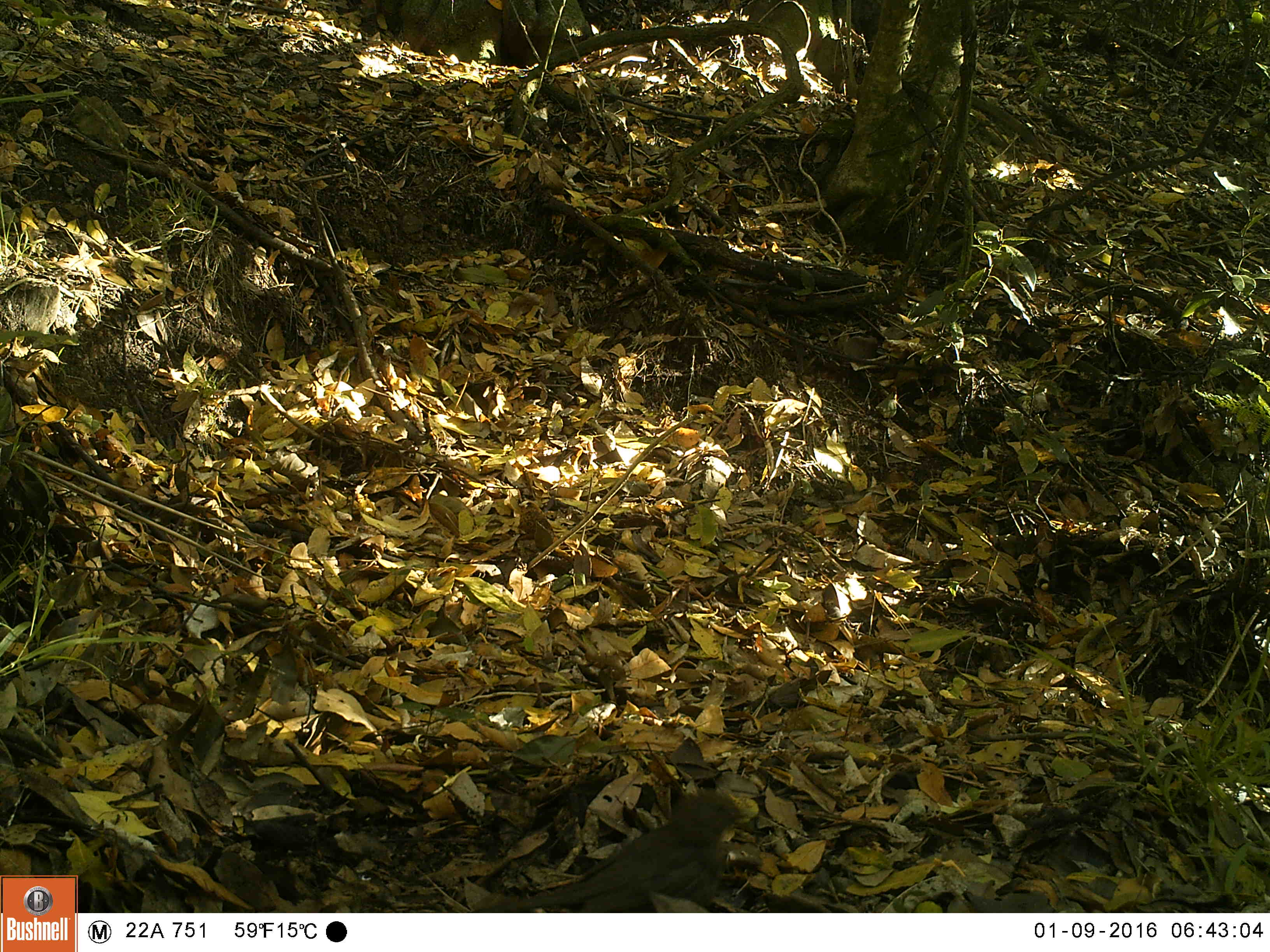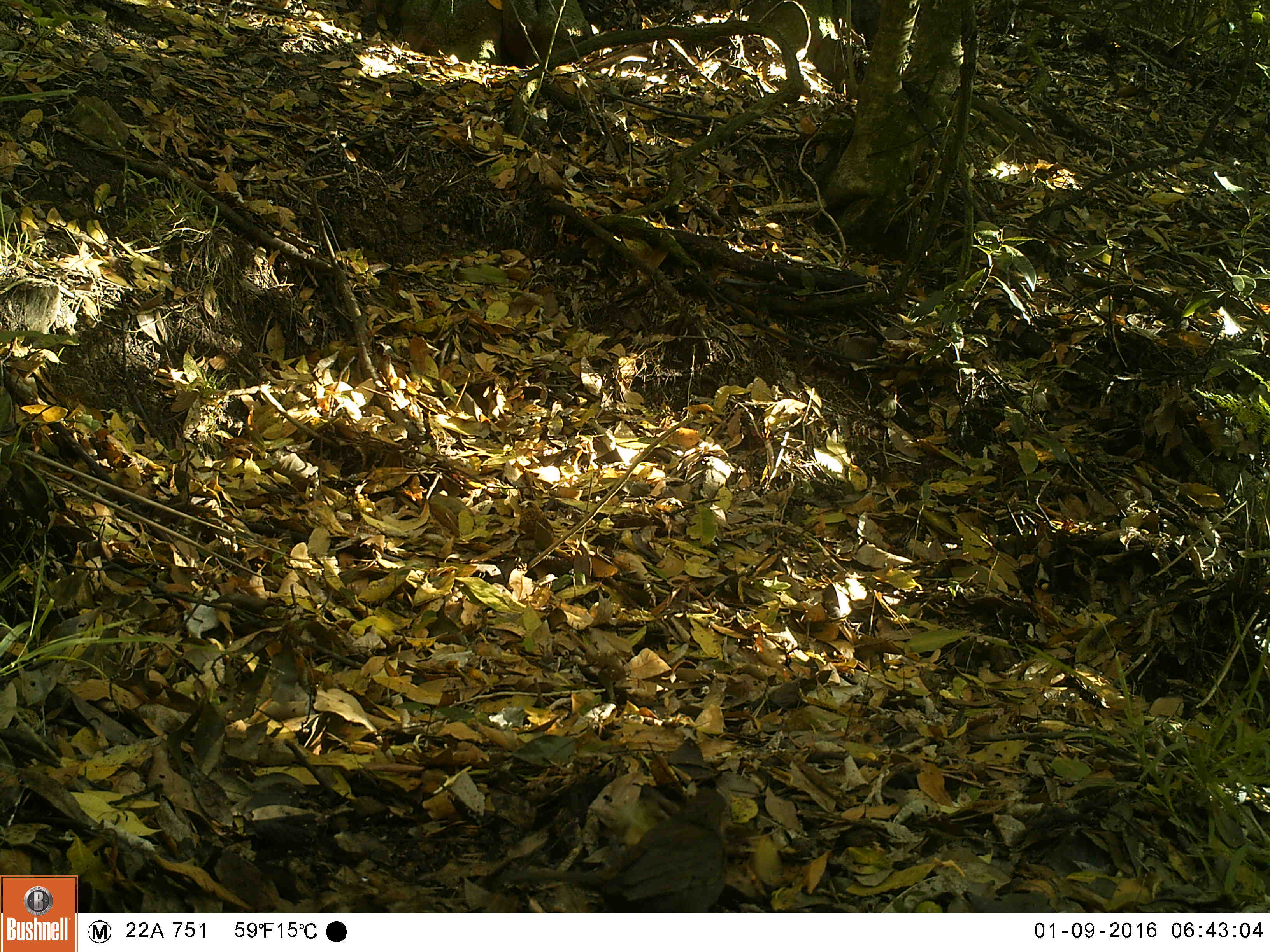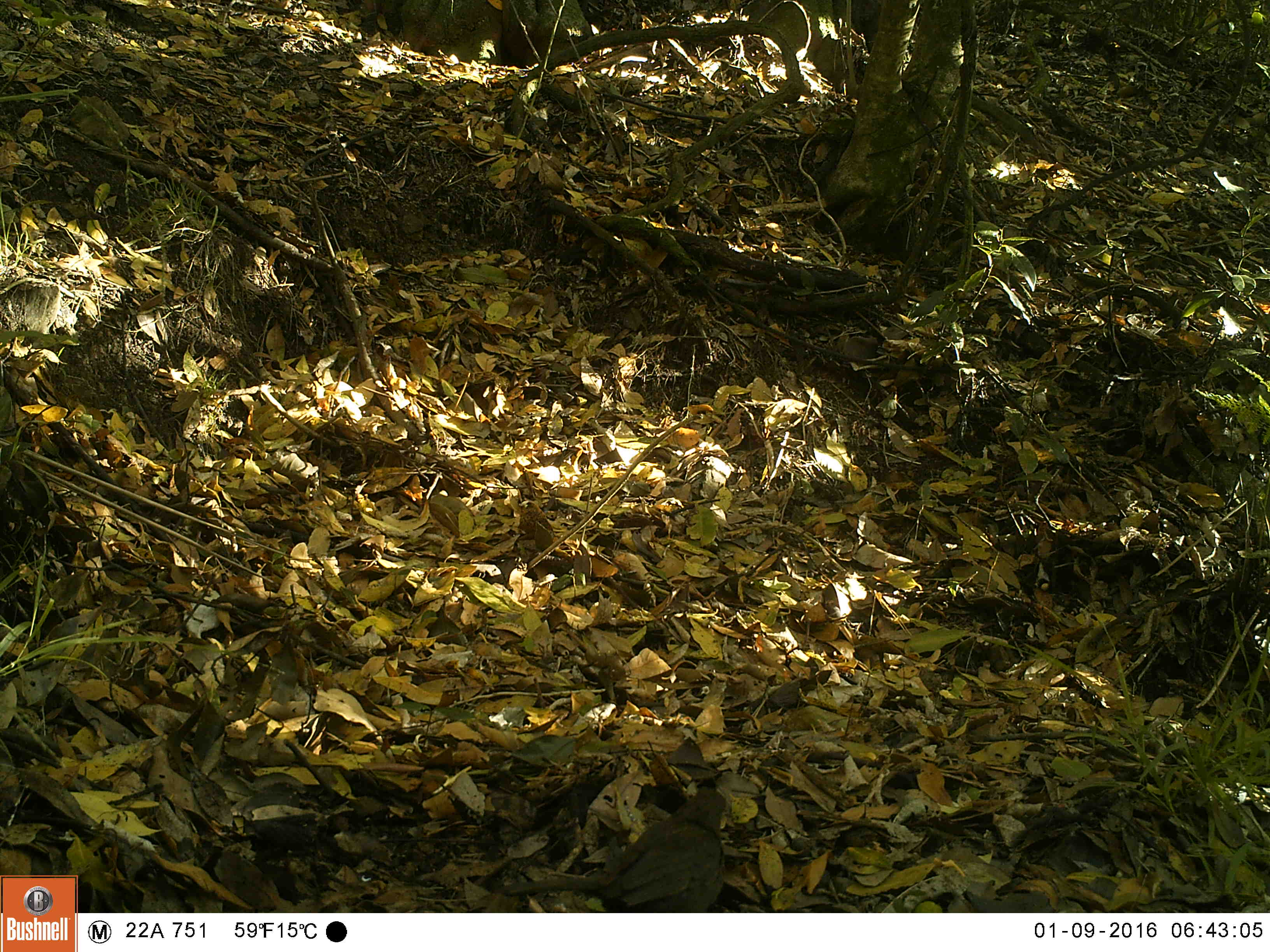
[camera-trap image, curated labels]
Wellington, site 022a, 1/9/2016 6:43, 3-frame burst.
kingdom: Animalia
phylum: Chordata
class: Aves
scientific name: Aves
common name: bird